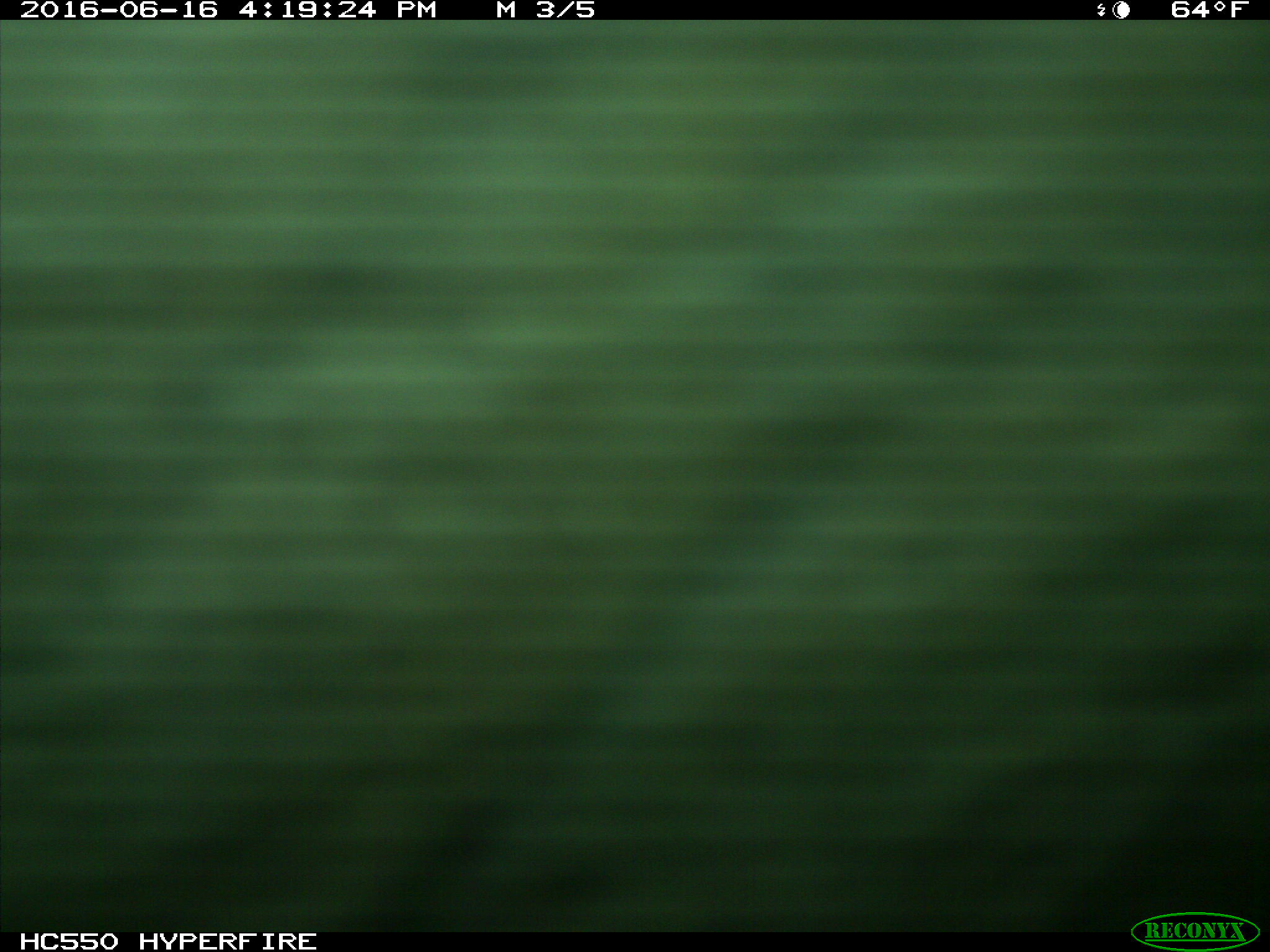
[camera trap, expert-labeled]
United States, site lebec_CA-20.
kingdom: Animalia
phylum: Chordata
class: Mammalia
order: Artiodactyla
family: Bovidae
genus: Bos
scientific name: Bos taurus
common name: domestic cow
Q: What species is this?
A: Bos taurus (domestic cow).